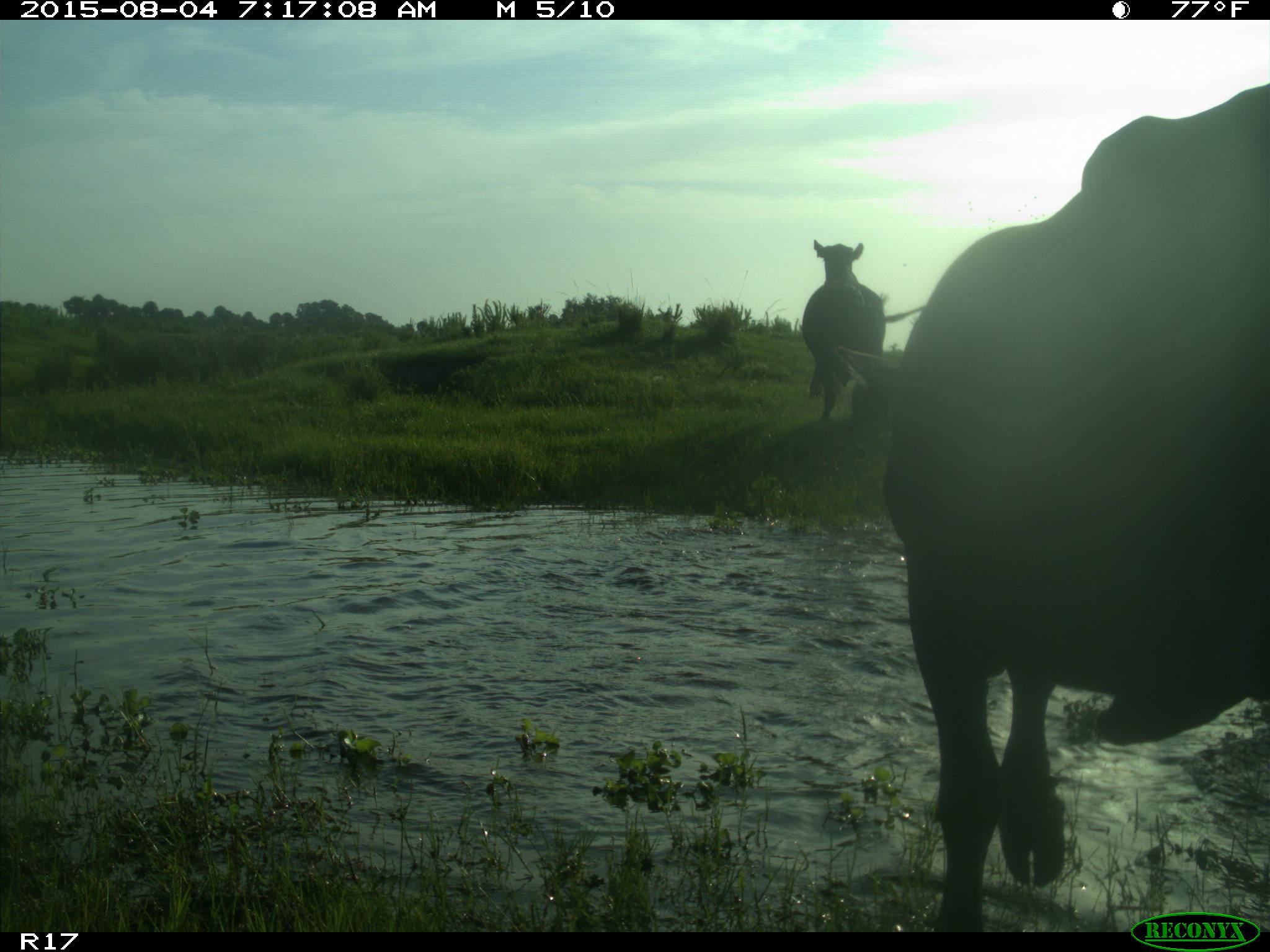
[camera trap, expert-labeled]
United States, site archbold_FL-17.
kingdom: Animalia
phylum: Chordata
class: Mammalia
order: Artiodactyla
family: Bovidae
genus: Bos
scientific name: Bos taurus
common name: domestic cow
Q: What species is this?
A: Bos taurus (domestic cow).